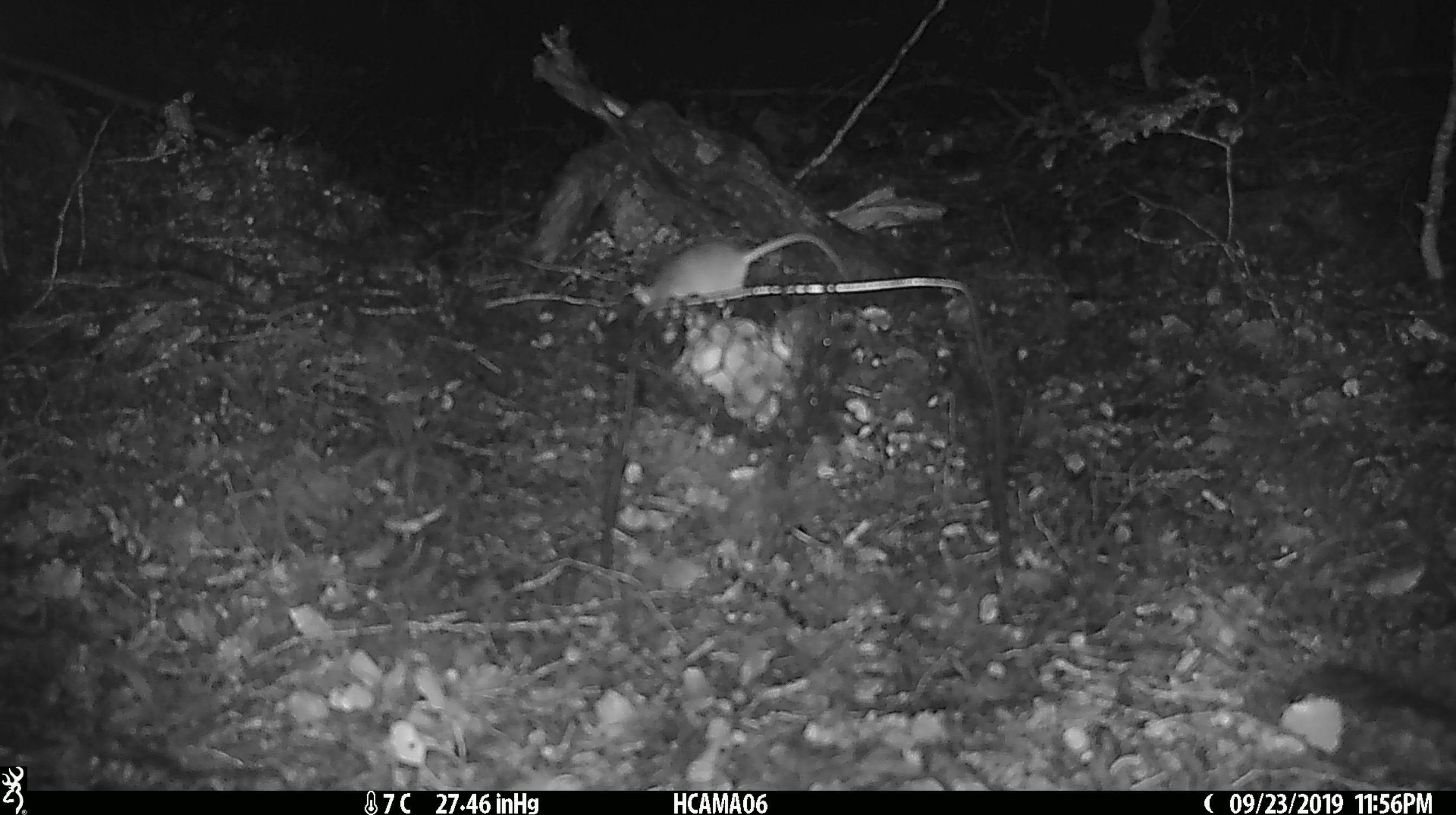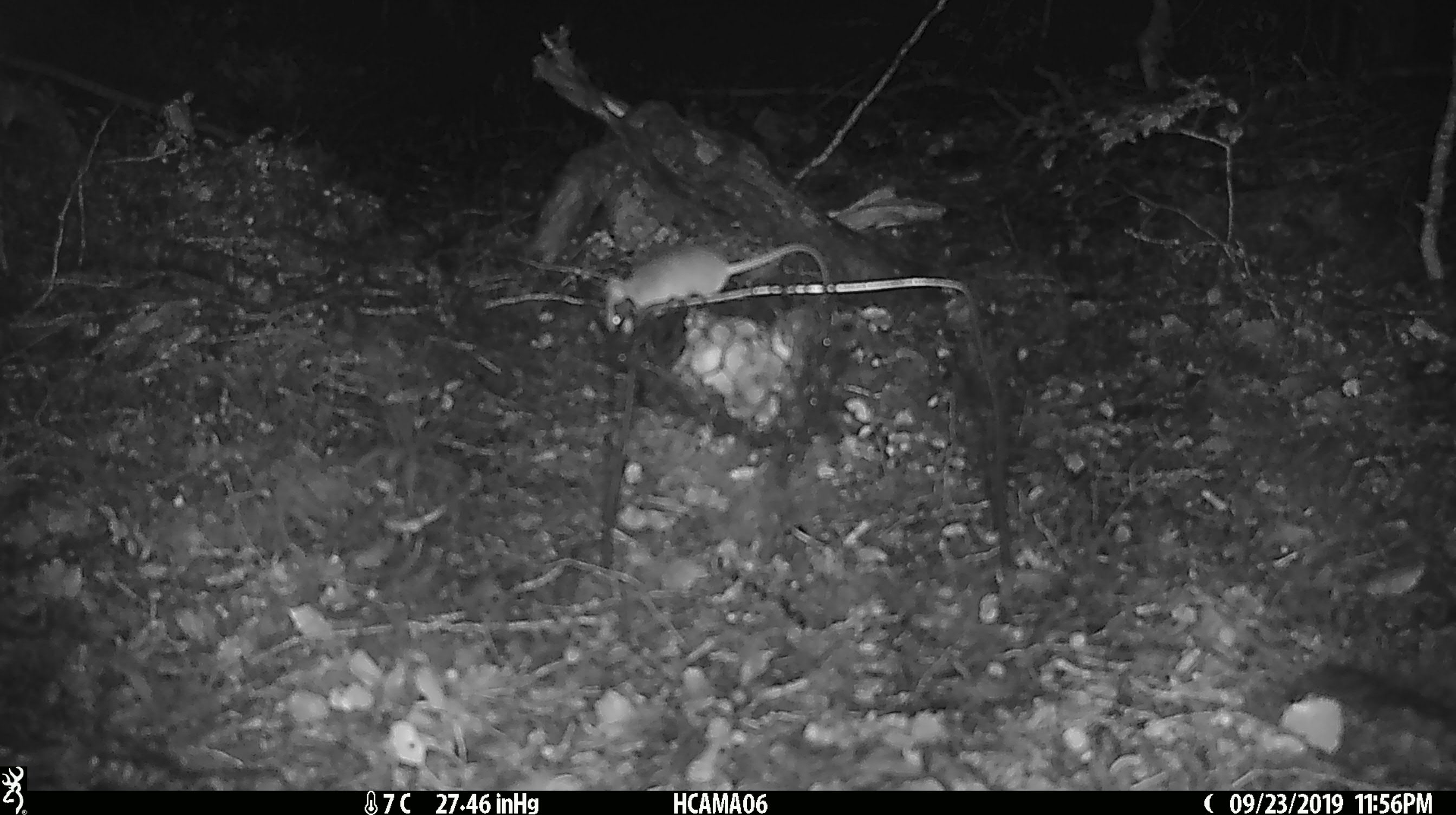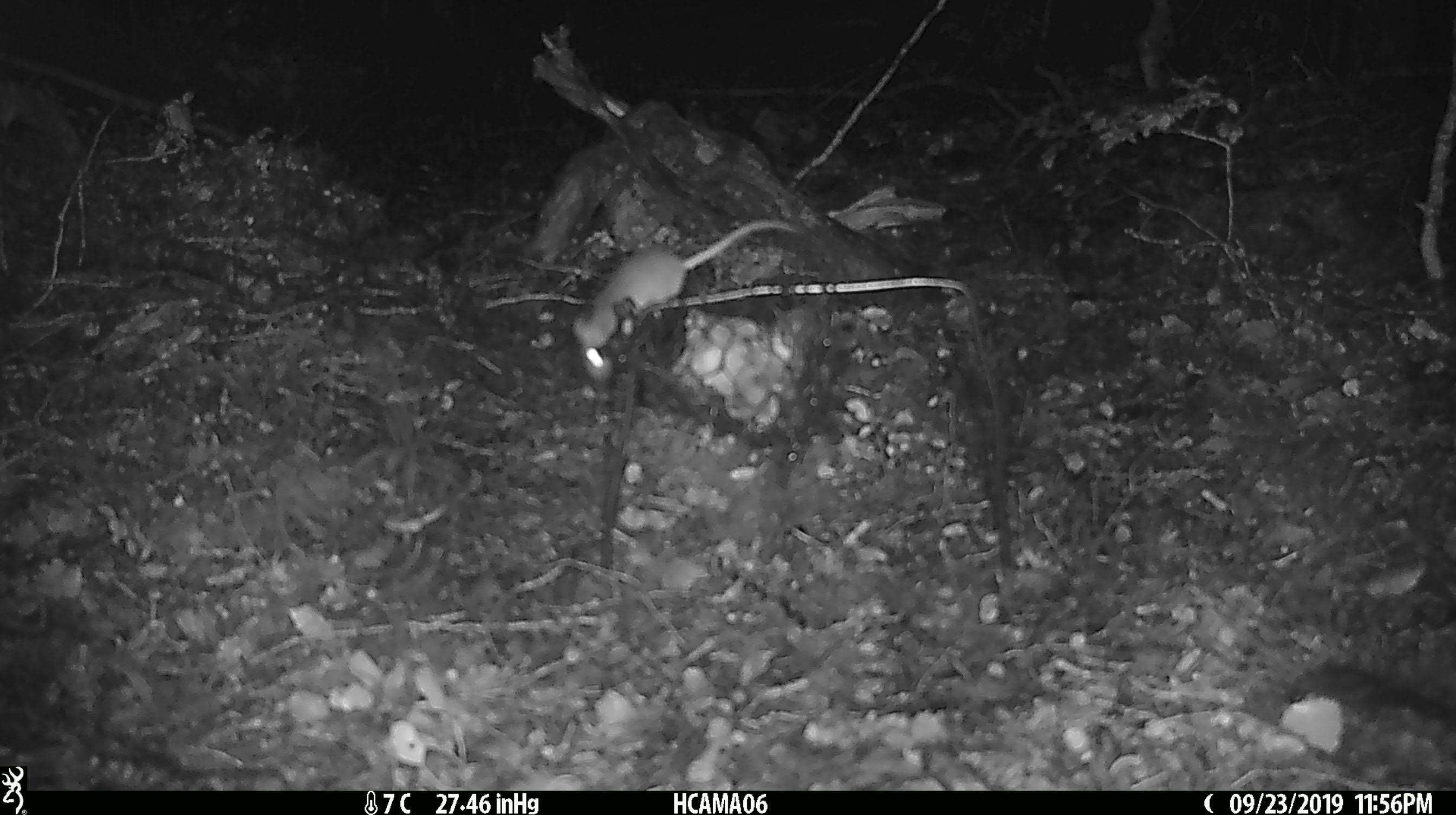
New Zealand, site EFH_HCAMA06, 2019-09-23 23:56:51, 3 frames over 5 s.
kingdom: Animalia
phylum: Chordata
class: Mammalia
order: Rodentia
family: Muridae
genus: Mus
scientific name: Mus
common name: mouse